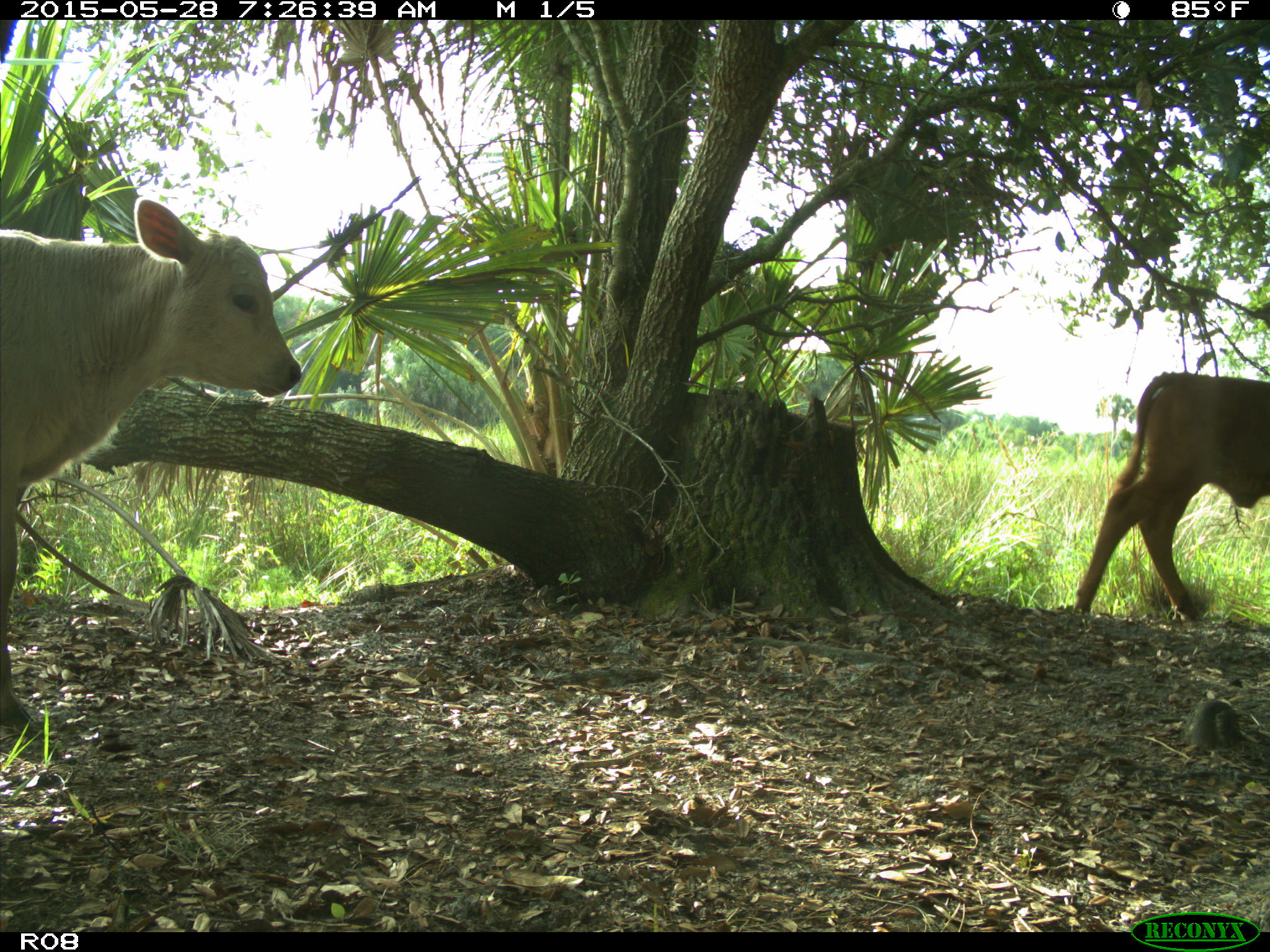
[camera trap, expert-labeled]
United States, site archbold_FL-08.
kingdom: Animalia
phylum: Chordata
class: Mammalia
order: Artiodactyla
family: Bovidae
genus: Bos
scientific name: Bos taurus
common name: domestic cow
Bos taurus (domestic cow).